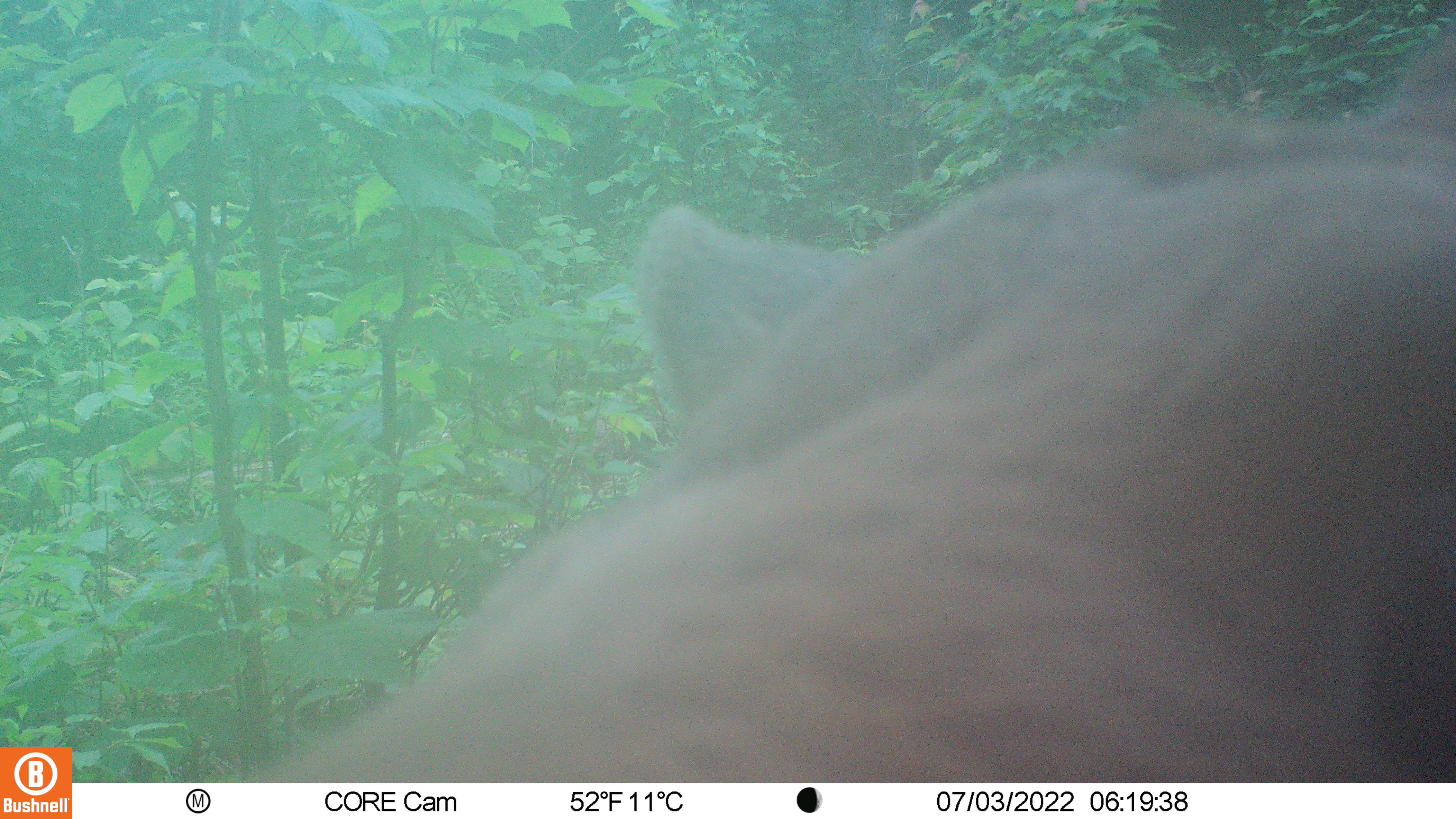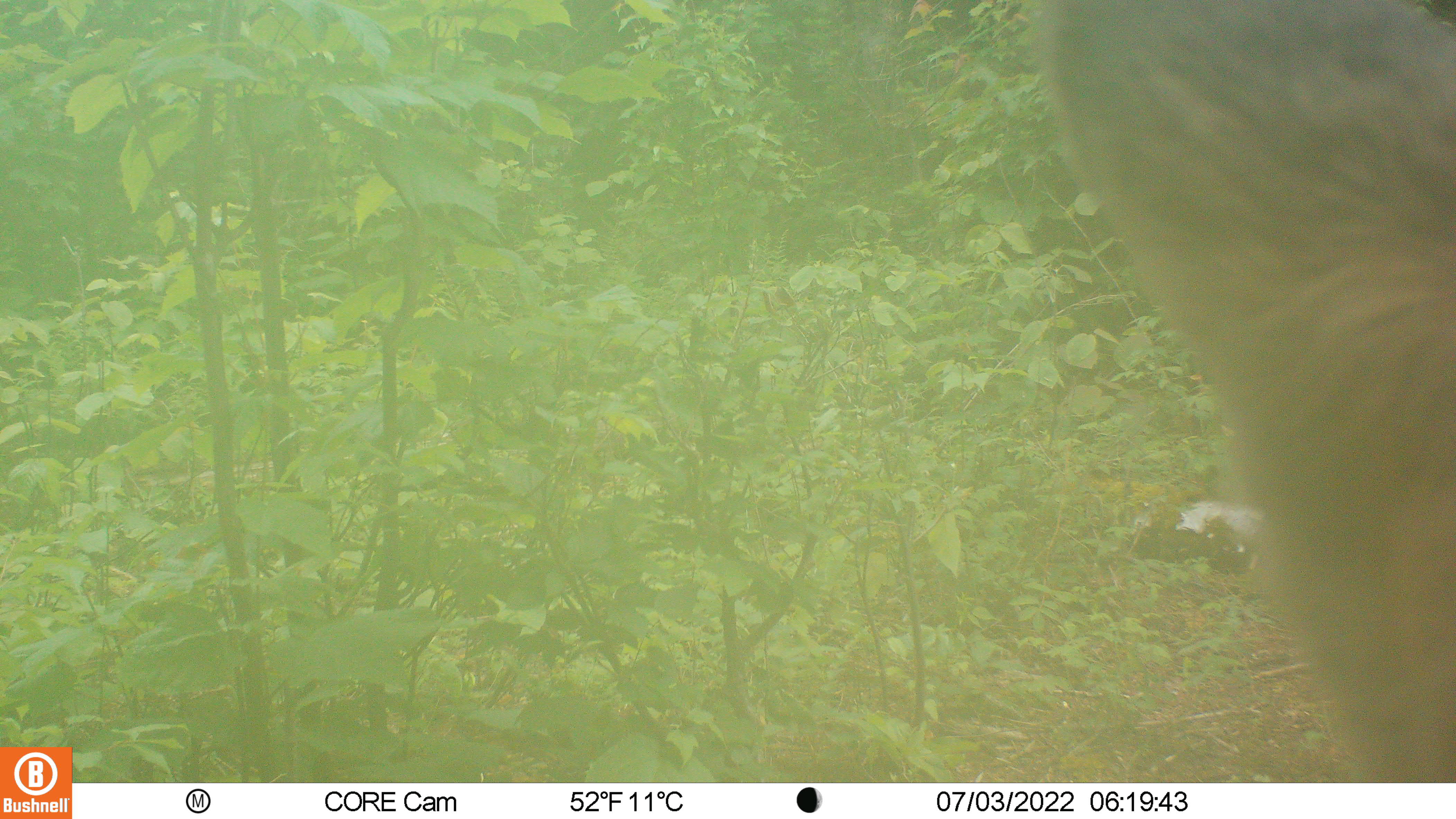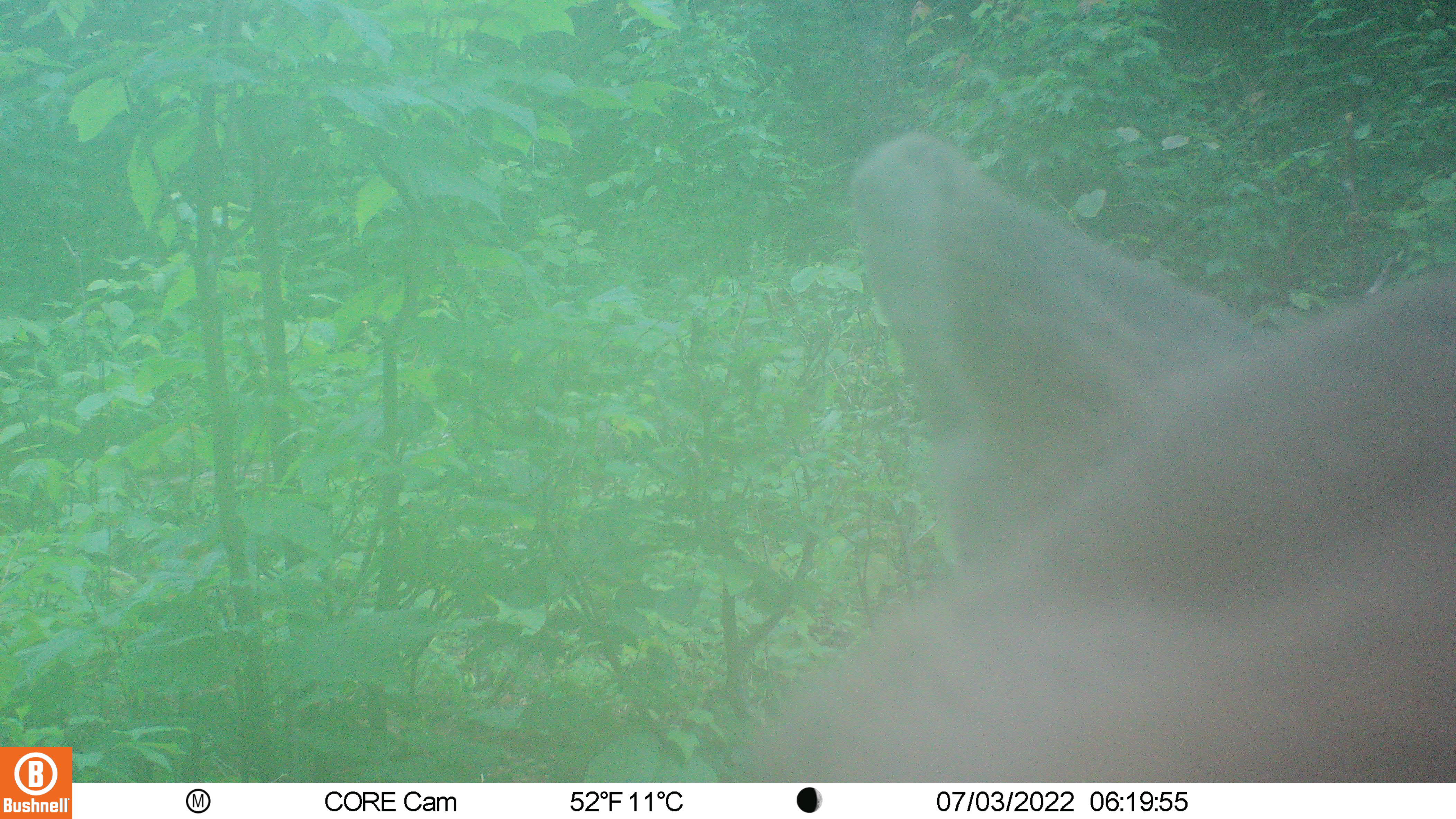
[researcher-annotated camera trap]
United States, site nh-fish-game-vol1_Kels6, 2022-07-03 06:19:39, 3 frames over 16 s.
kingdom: Animalia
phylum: Chordata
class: Mammalia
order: Artiodactyla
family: Cervidae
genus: Alces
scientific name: Alces alces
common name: moose